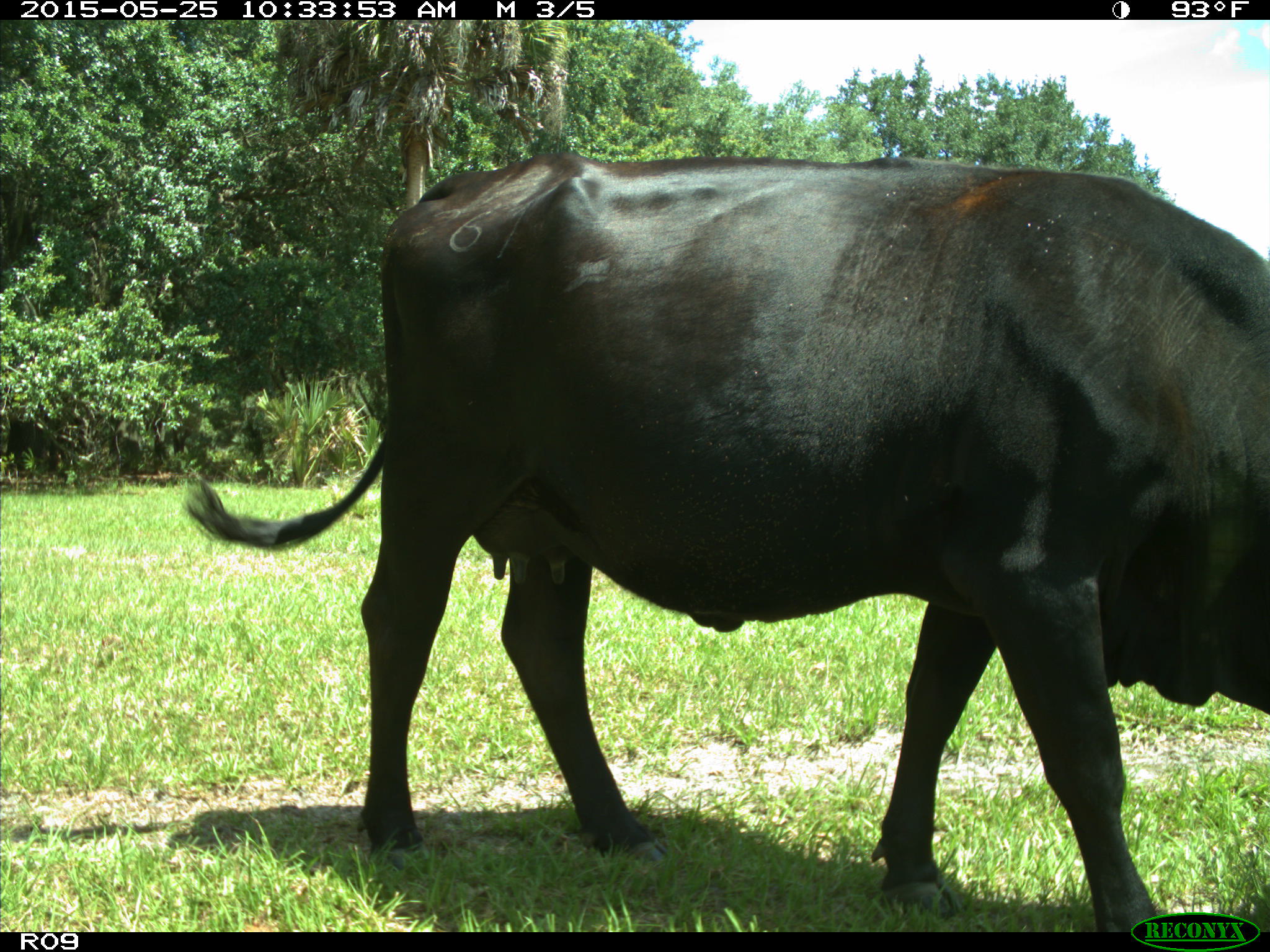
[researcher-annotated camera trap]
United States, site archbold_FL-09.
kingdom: Animalia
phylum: Chordata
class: Mammalia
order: Artiodactyla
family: Bovidae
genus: Bos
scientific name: Bos taurus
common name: domestic cow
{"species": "Bos taurus (domestic cow)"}